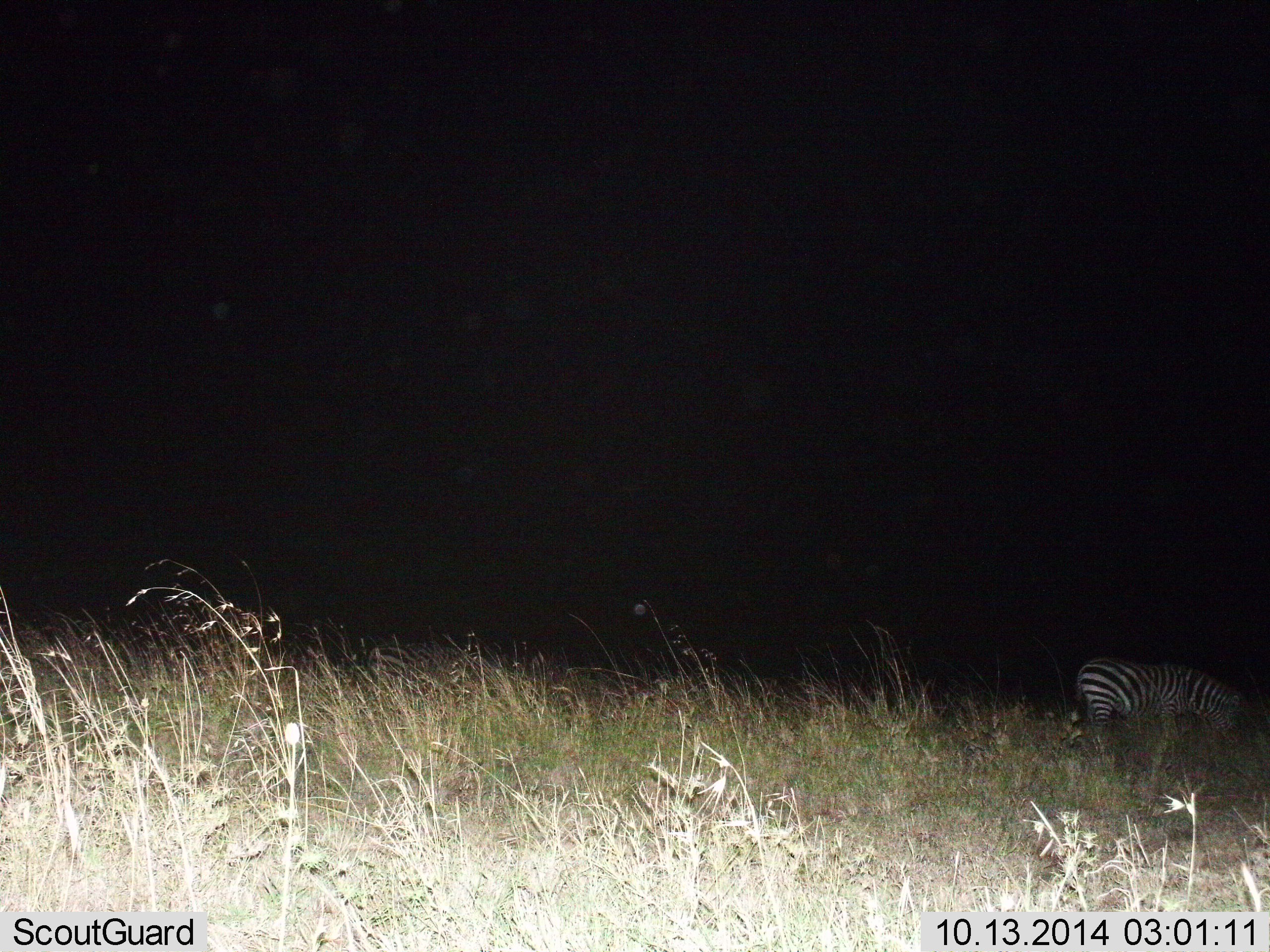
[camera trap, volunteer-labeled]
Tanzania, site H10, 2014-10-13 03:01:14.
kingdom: Animalia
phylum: Chordata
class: Mammalia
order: Perissodactyla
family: Equidae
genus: Equus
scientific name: Equus quagga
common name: plains zebra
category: zebra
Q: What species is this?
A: Zebra (plains zebra) (Equus quagga).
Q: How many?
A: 1.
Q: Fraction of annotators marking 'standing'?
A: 40%.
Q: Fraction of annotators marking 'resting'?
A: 0%.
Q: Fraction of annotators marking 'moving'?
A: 0%.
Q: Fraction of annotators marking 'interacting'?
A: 0%.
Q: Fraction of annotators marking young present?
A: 0%.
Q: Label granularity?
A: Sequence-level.